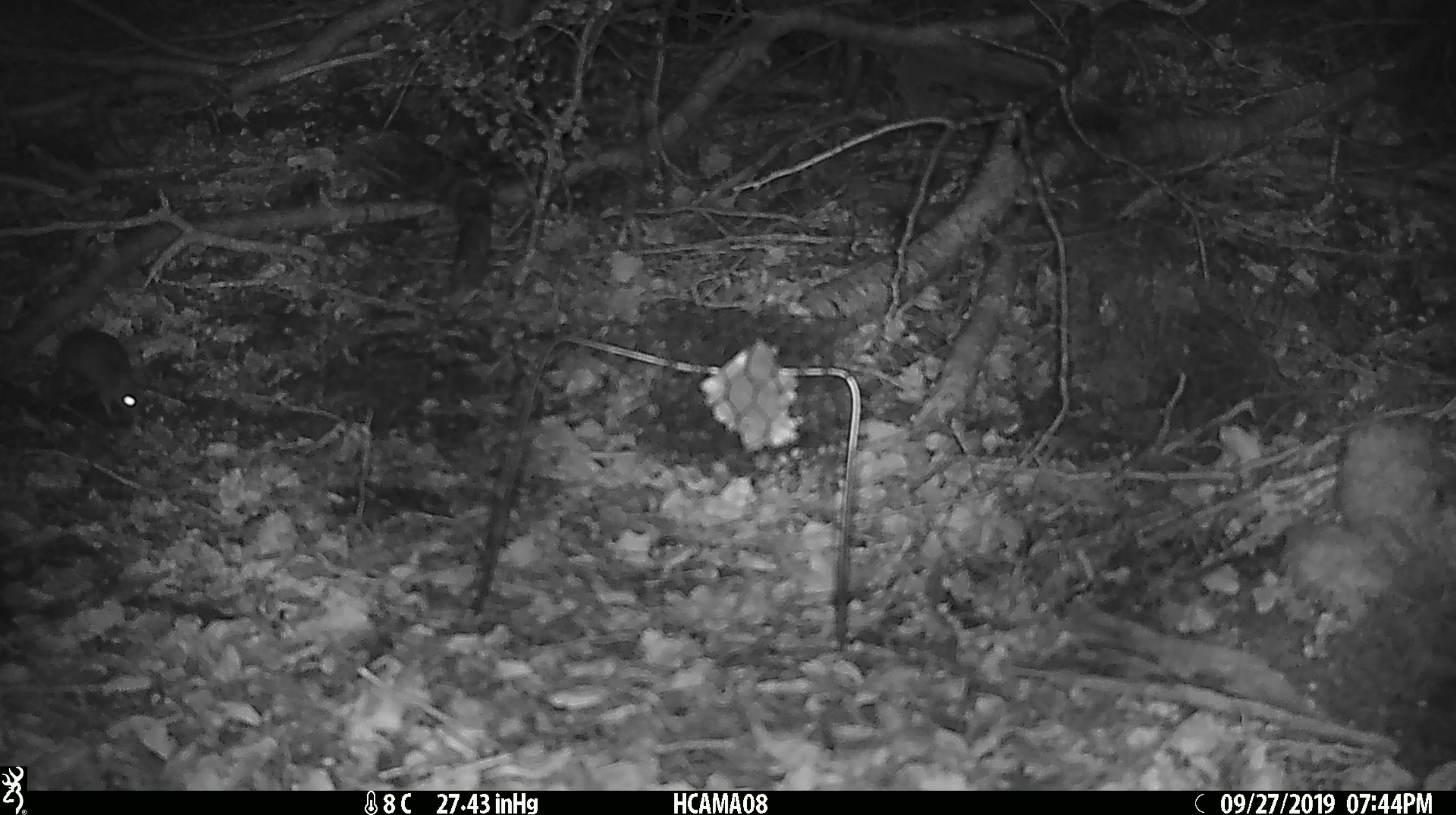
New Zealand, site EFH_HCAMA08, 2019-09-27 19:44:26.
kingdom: Animalia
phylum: Chordata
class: Mammalia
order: Rodentia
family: Muridae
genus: Mus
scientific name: Mus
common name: mouse